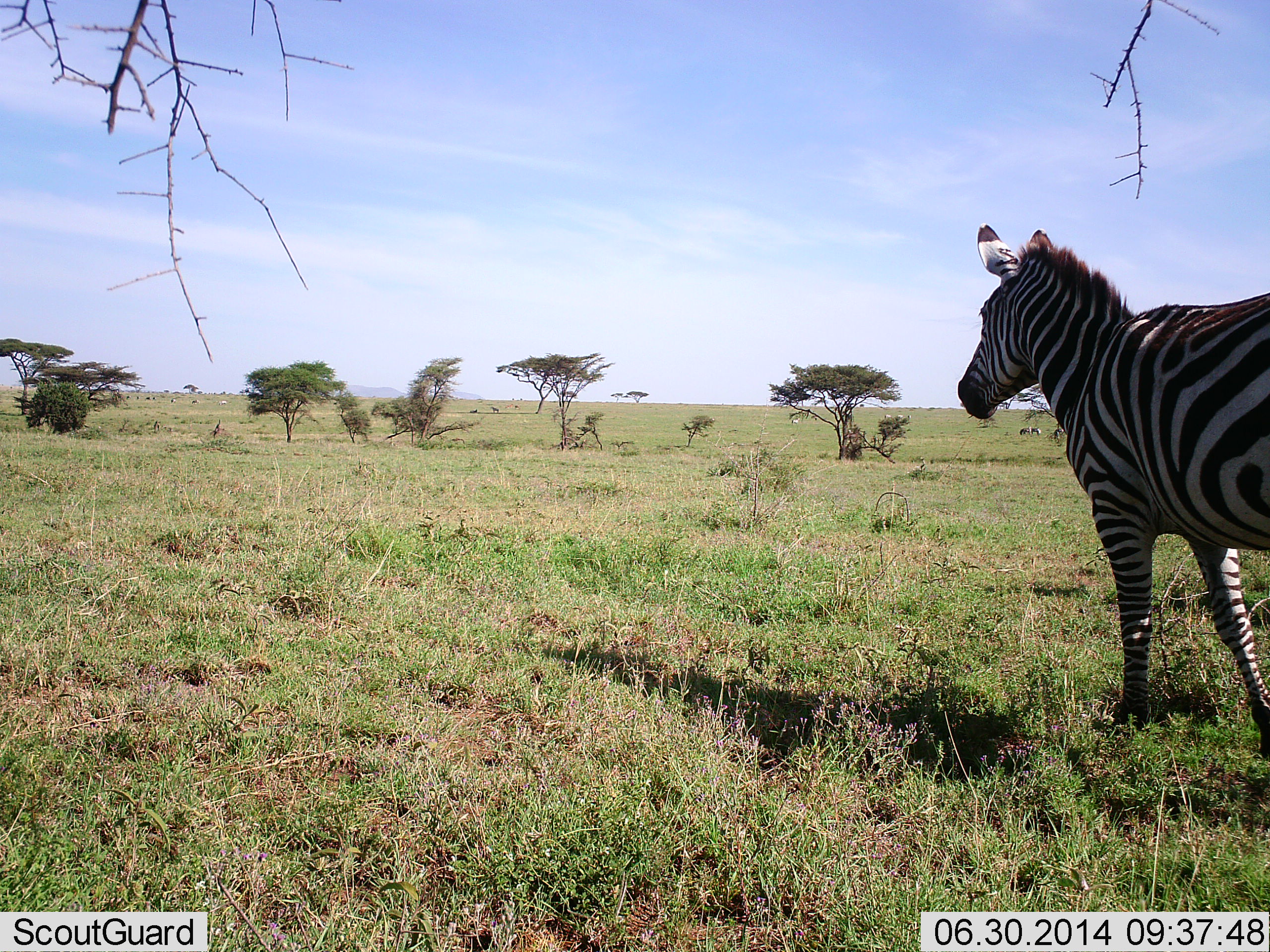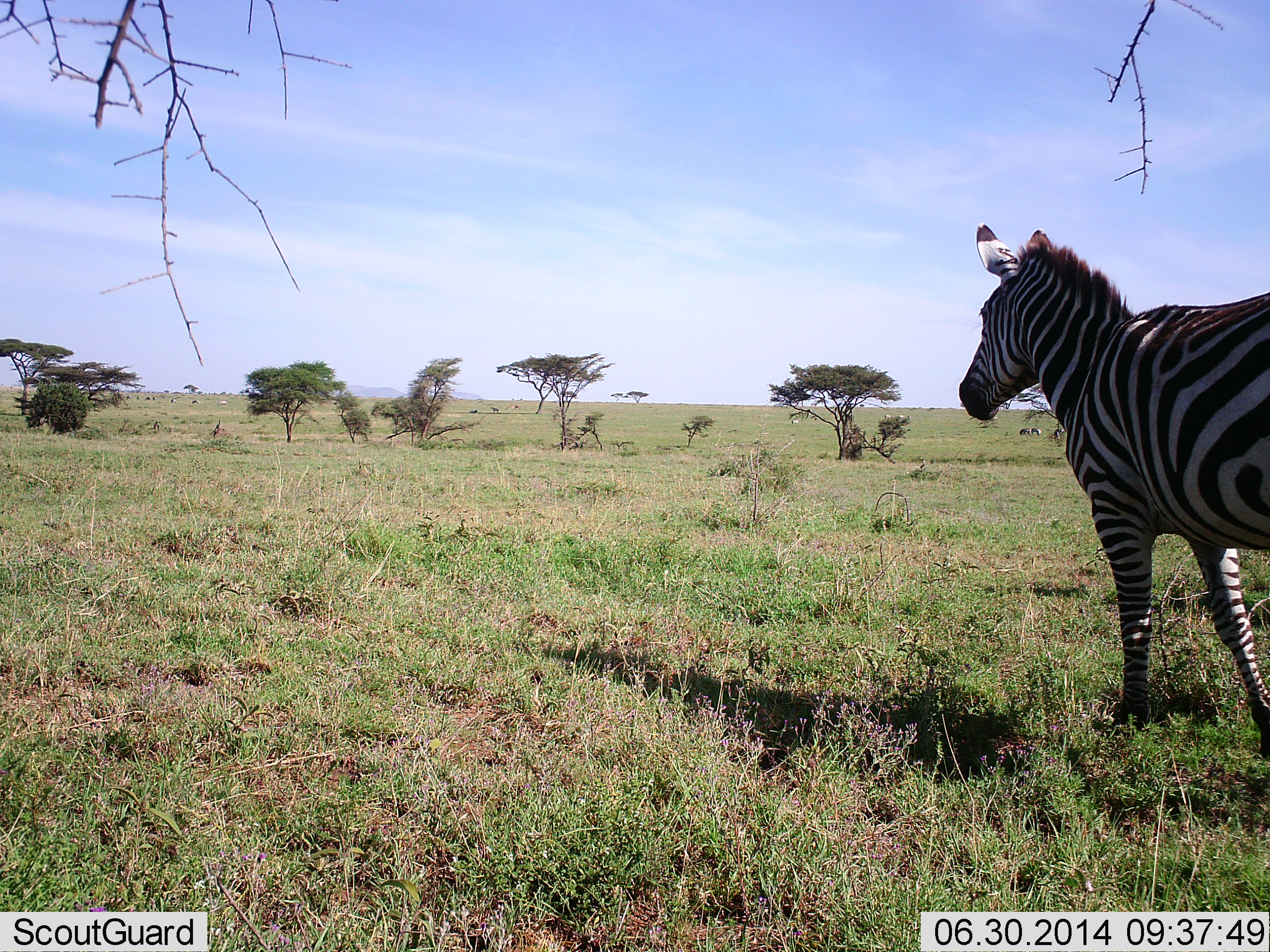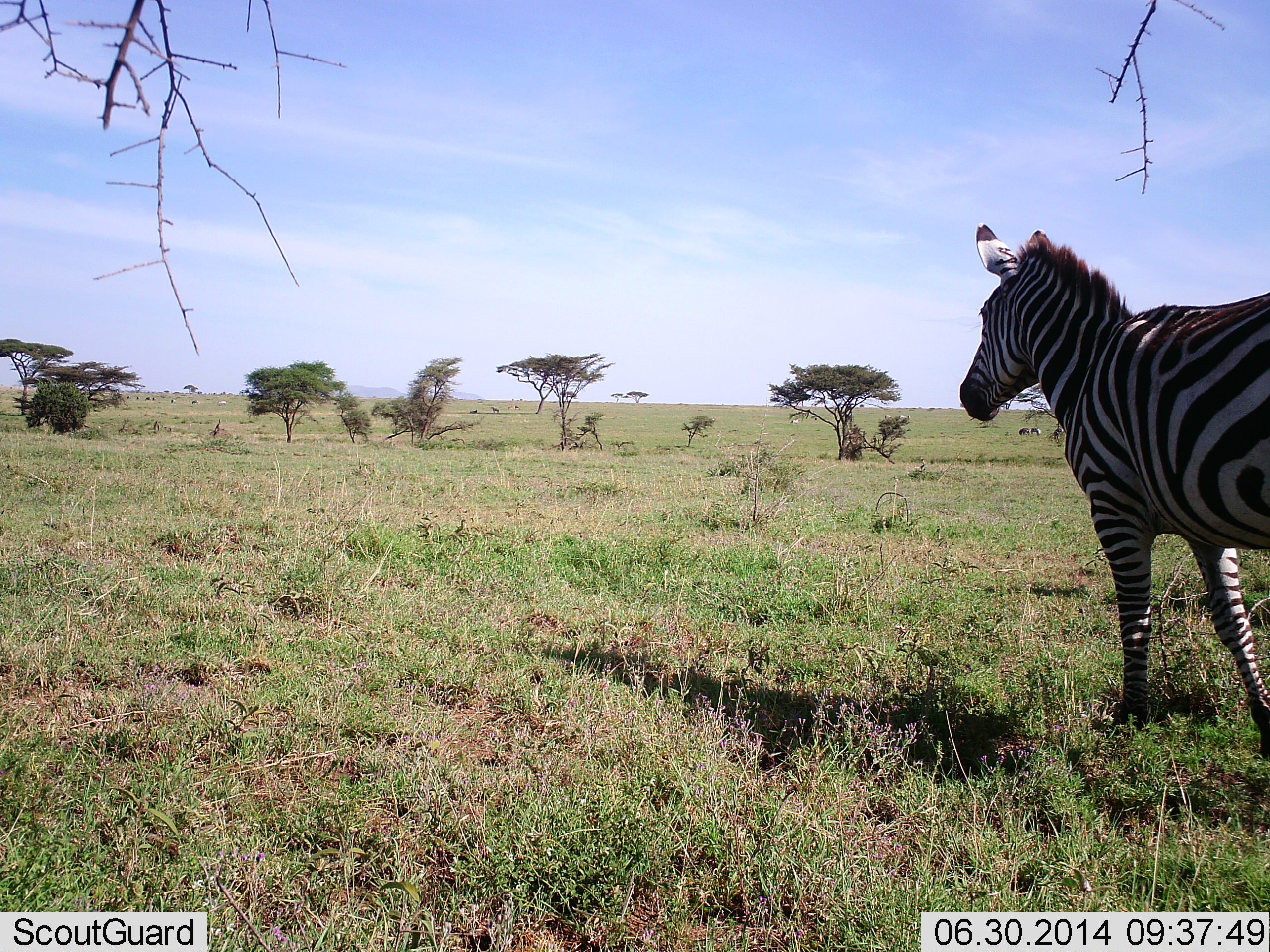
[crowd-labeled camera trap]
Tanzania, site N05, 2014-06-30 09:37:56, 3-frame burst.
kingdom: Animalia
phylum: Chordata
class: Mammalia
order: Perissodactyla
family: Equidae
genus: Equus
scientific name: Equus quagga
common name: plains zebra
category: zebra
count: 1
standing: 100%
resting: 0%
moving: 0%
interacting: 0%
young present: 0%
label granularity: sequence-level